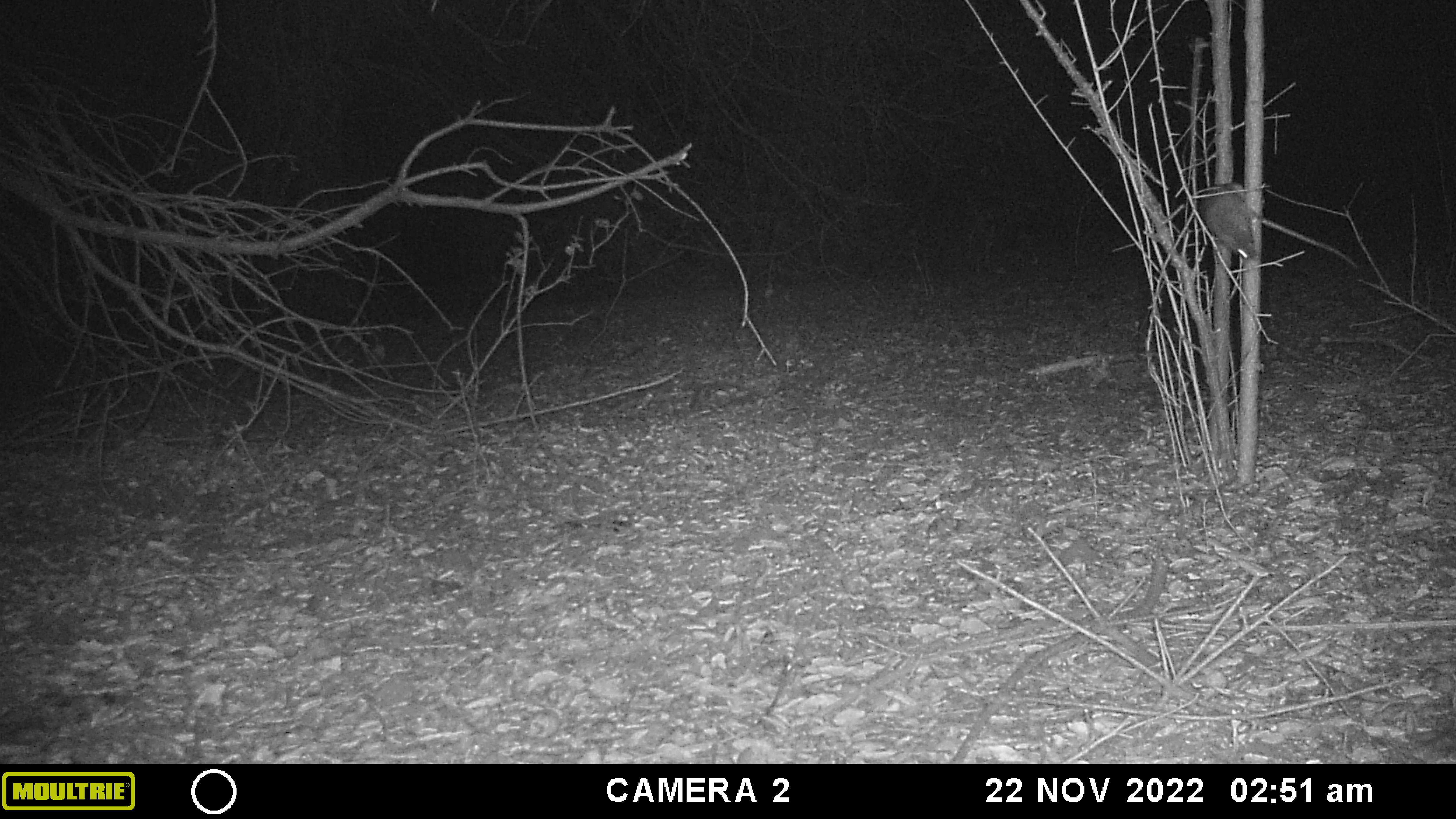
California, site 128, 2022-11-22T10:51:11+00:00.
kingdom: Animalia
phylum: Chordata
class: Mammalia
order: Rodentia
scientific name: Rodentia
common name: mouse or rat